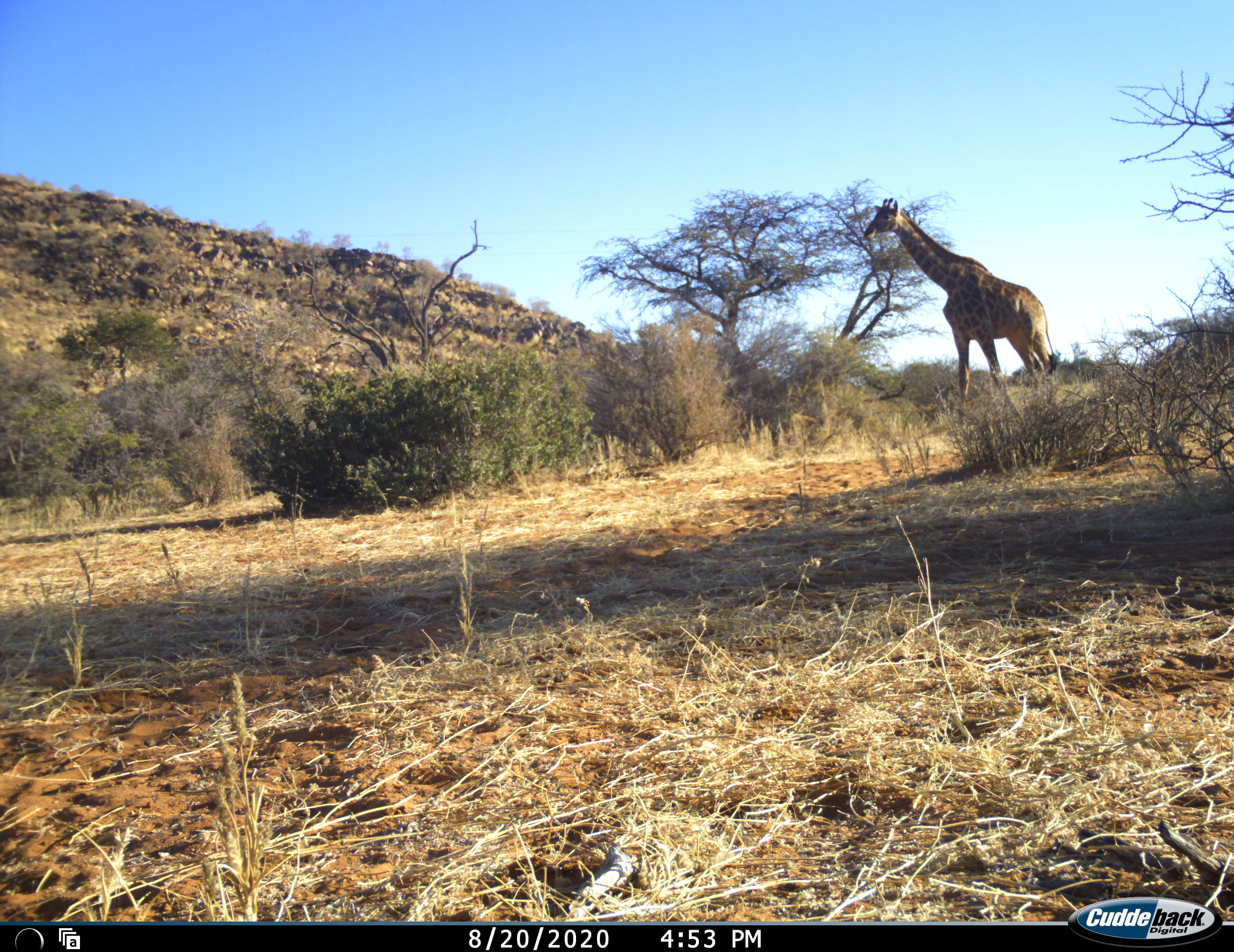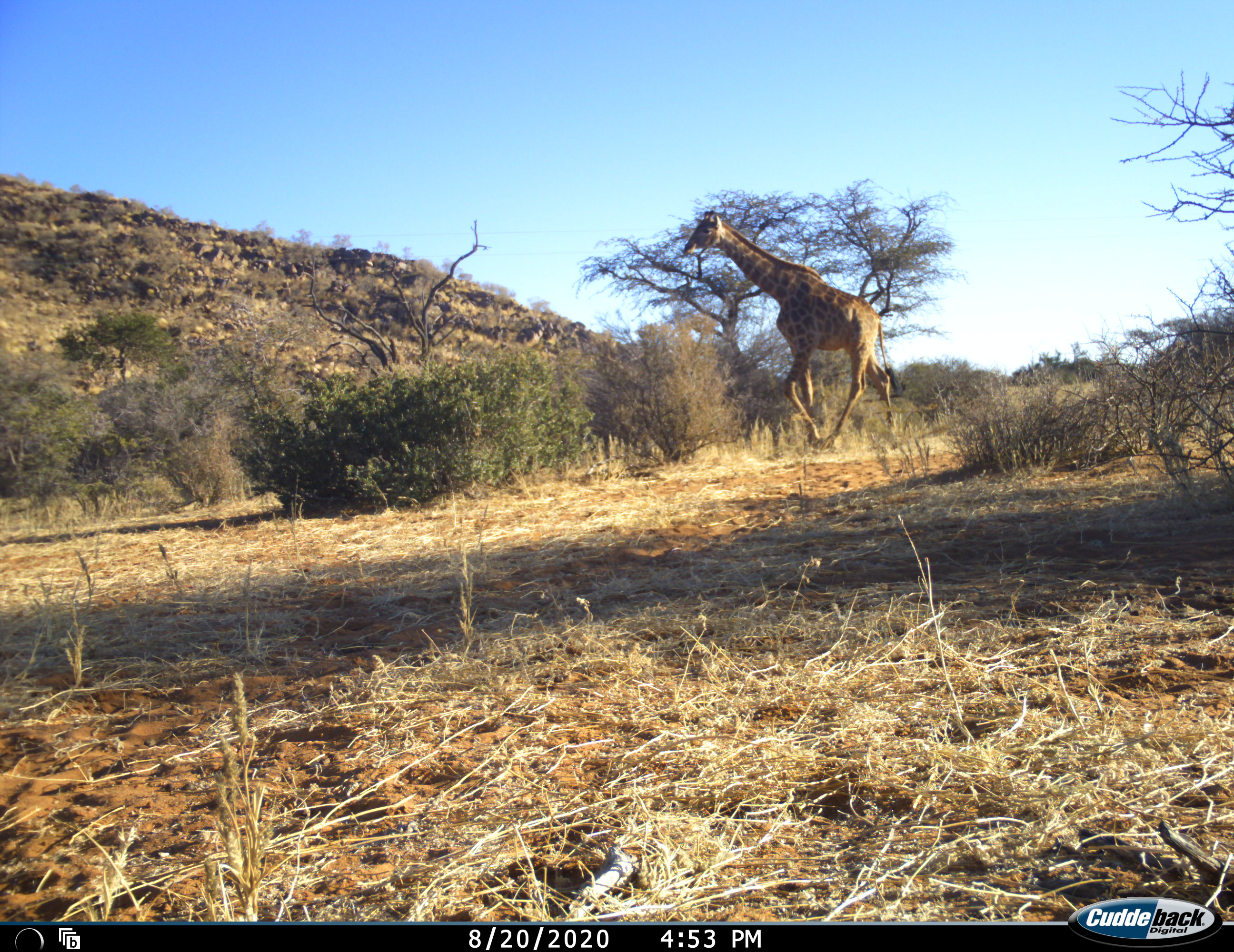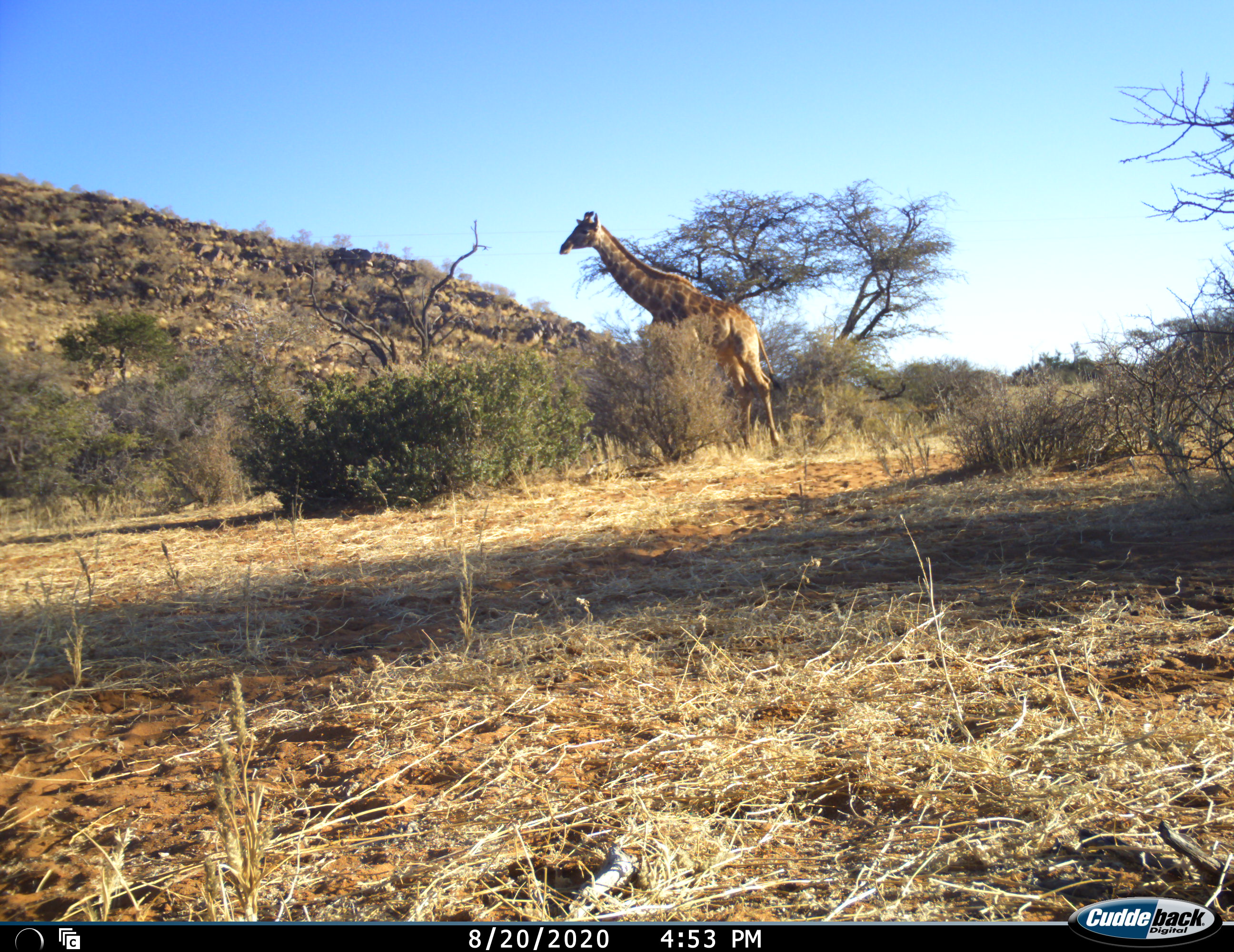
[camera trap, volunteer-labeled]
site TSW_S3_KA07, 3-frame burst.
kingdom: Animalia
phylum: Chordata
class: Mammalia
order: Artiodactyla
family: Giraffidae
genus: Giraffa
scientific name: Giraffa camelopardalis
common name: giraffe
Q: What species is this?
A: Giraffe (Giraffa camelopardalis).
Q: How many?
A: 1.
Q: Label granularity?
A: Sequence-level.